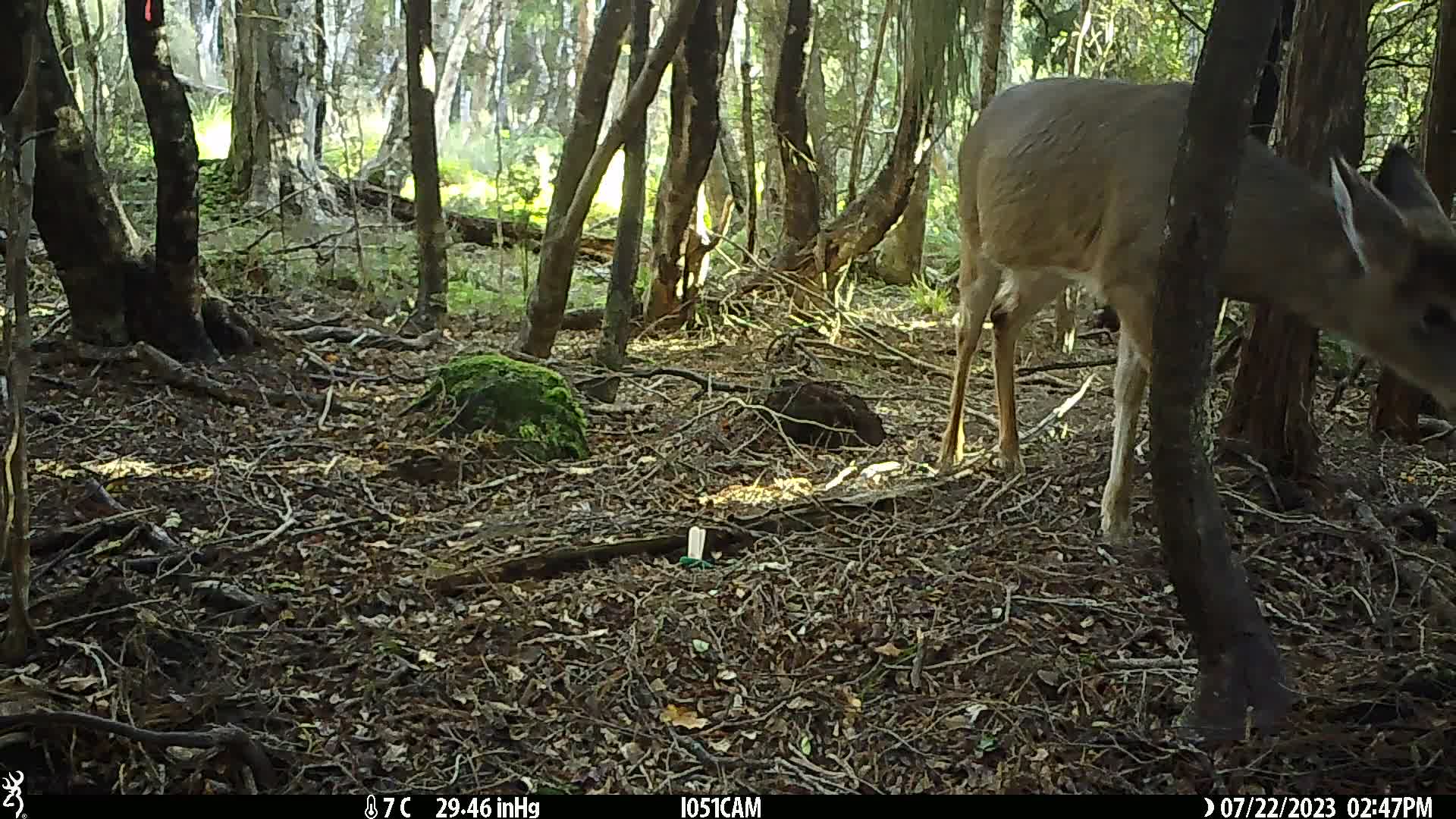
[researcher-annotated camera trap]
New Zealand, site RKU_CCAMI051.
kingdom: Animalia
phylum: Chordata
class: Mammalia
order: Artiodactyla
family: Cervidae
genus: Odocoileus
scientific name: Odocoileus virginianus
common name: white-tailed deer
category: white tailed deer